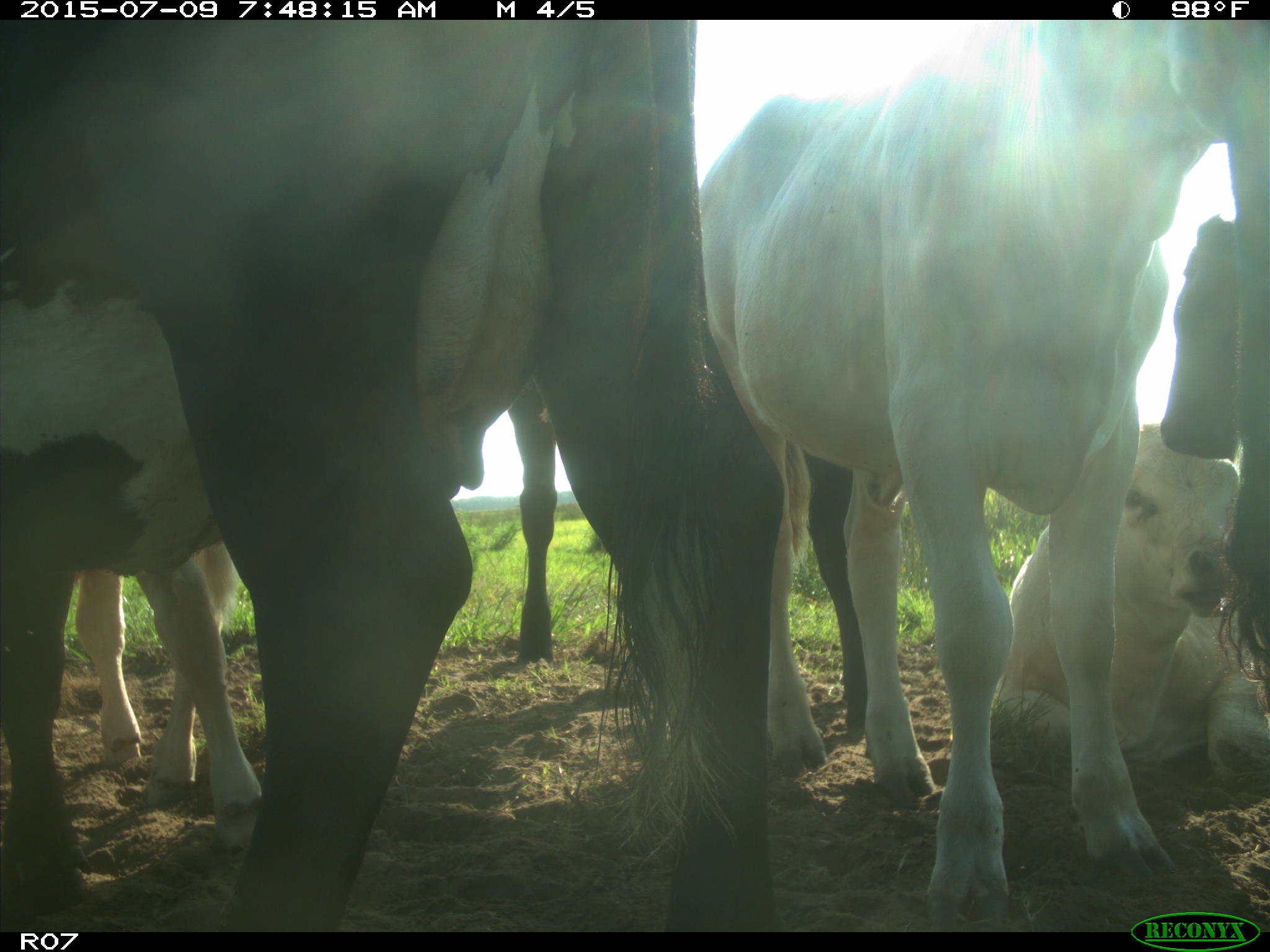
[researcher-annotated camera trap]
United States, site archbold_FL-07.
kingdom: Animalia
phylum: Chordata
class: Mammalia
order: Artiodactyla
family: Bovidae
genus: Bos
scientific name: Bos taurus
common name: domestic cow